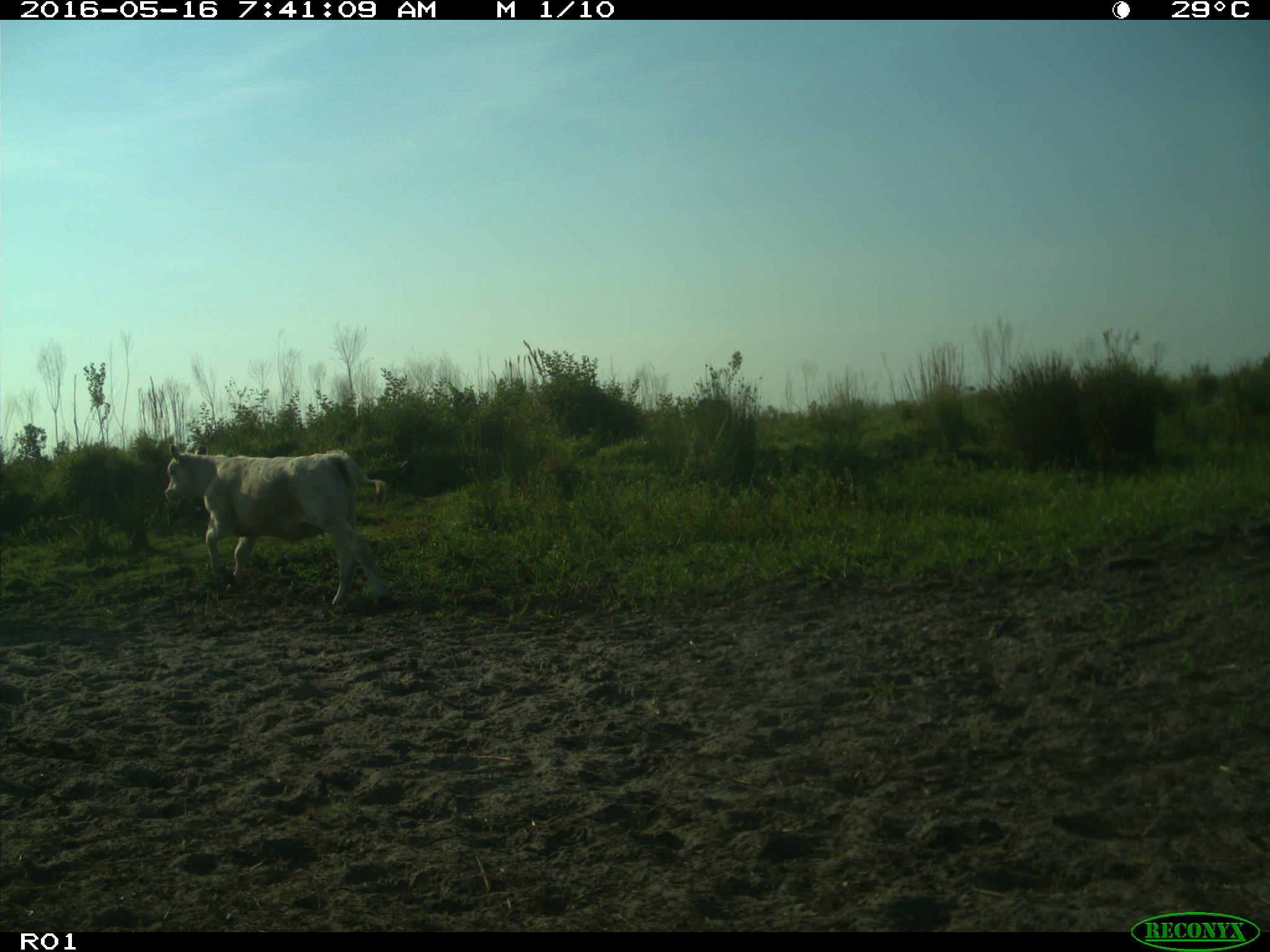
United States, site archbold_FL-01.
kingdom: Animalia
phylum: Chordata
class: Mammalia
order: Artiodactyla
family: Bovidae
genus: Bos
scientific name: Bos taurus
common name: domestic cow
Bos taurus (domestic cow).